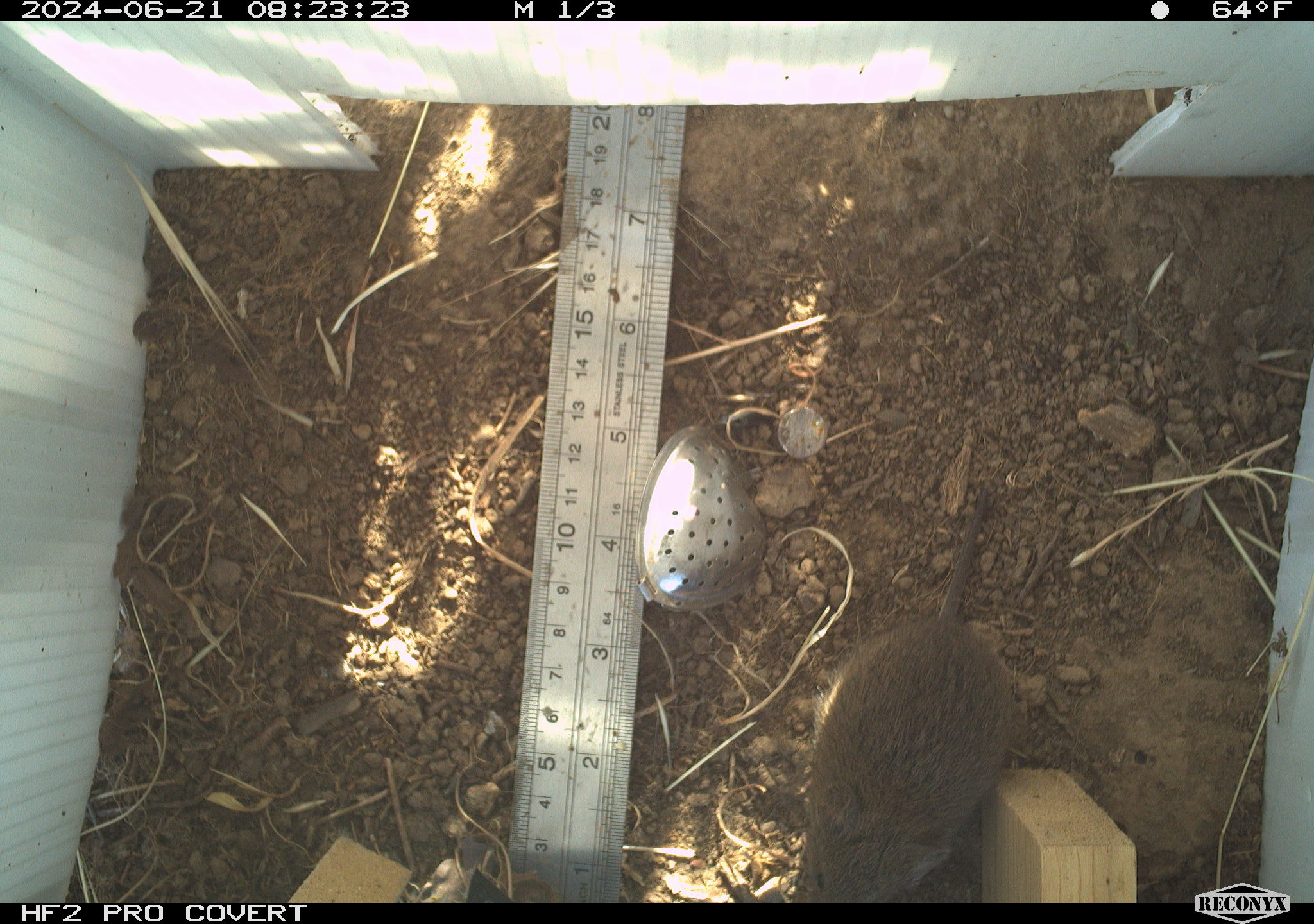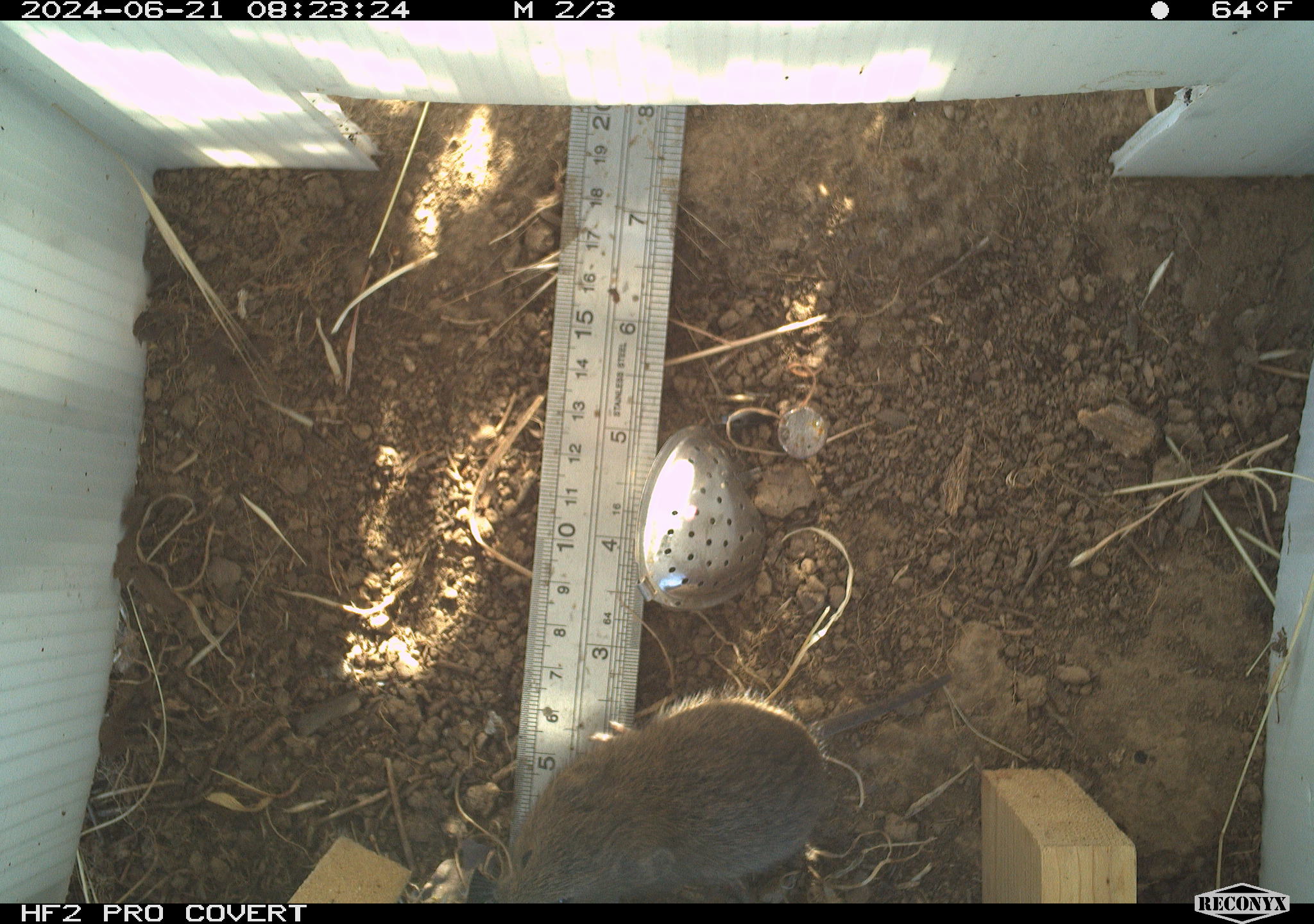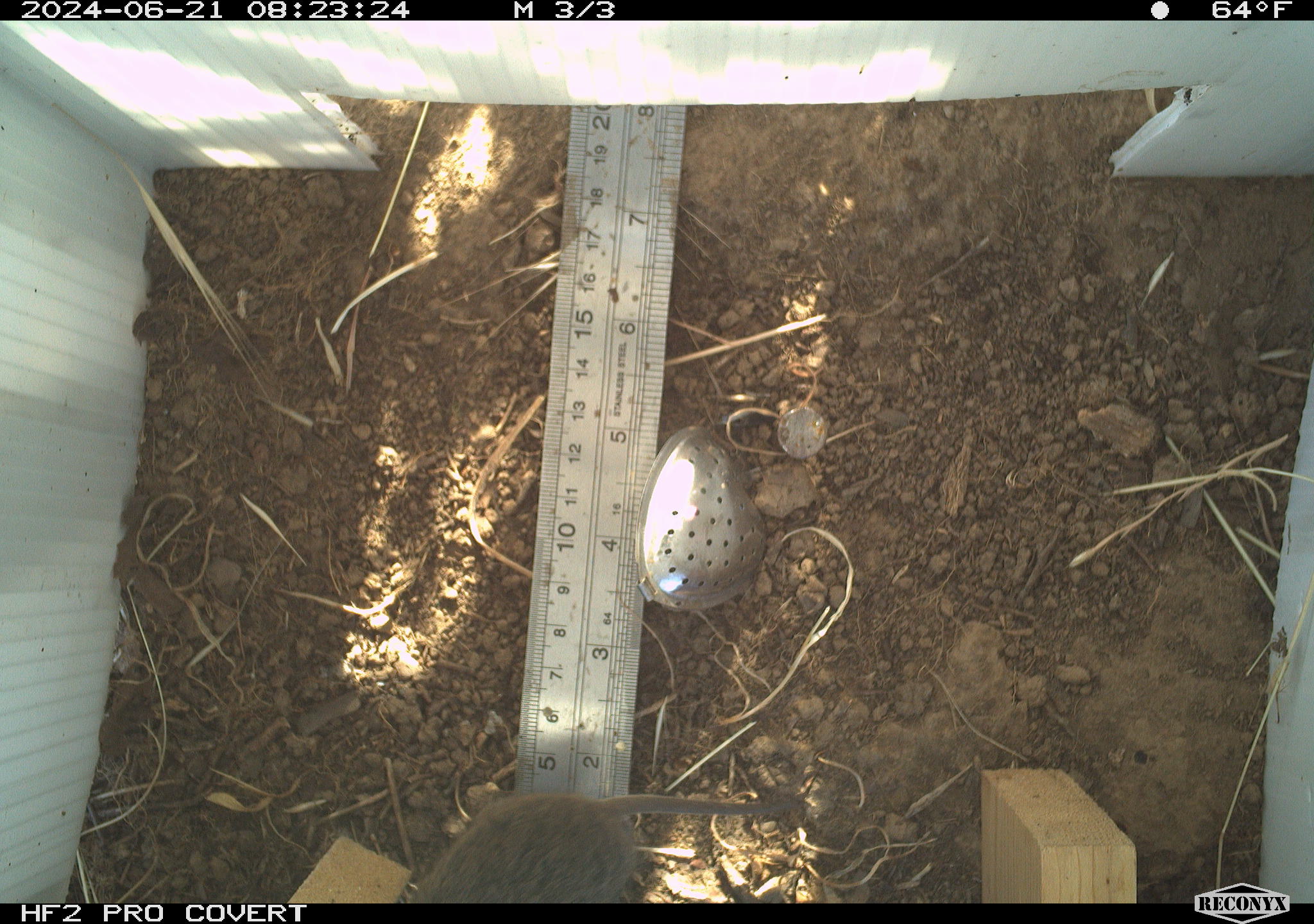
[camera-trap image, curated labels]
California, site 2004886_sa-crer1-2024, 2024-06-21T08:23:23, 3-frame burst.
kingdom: Animalia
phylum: Chordata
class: Mammalia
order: Rodentia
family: Cricetidae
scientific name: Arvicolinae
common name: voles, lemmings, and muskrats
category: arvicolinae subfamily